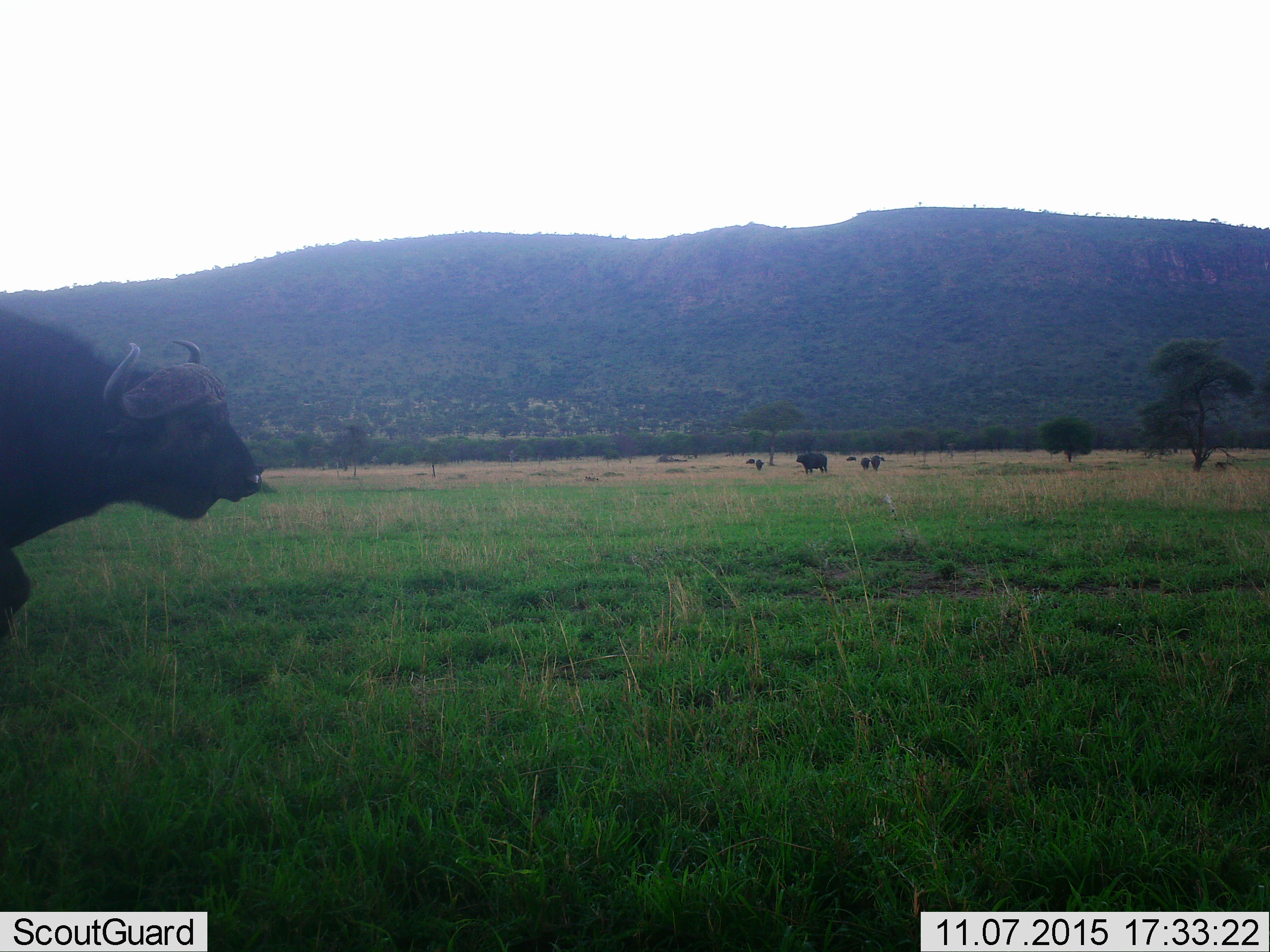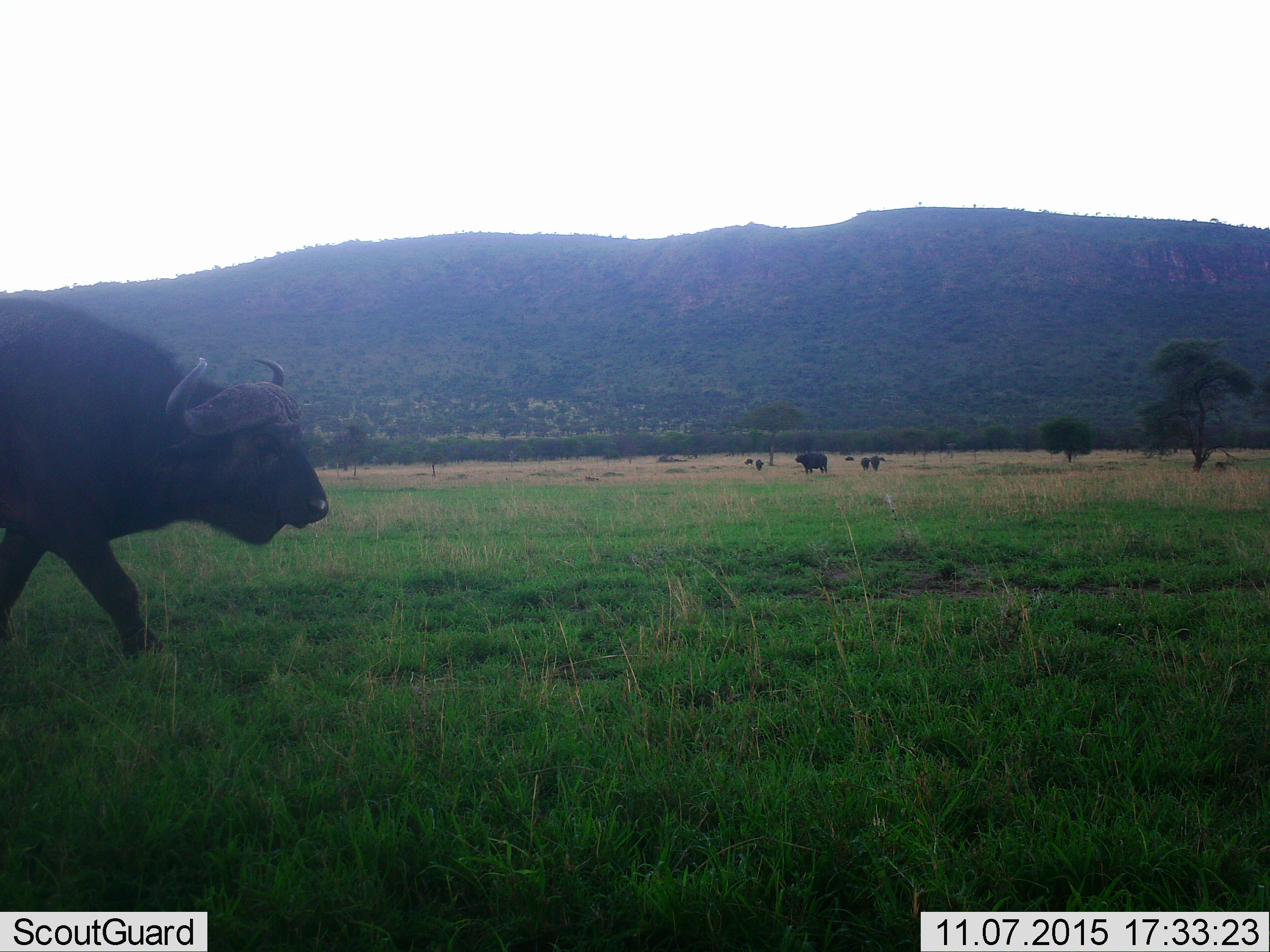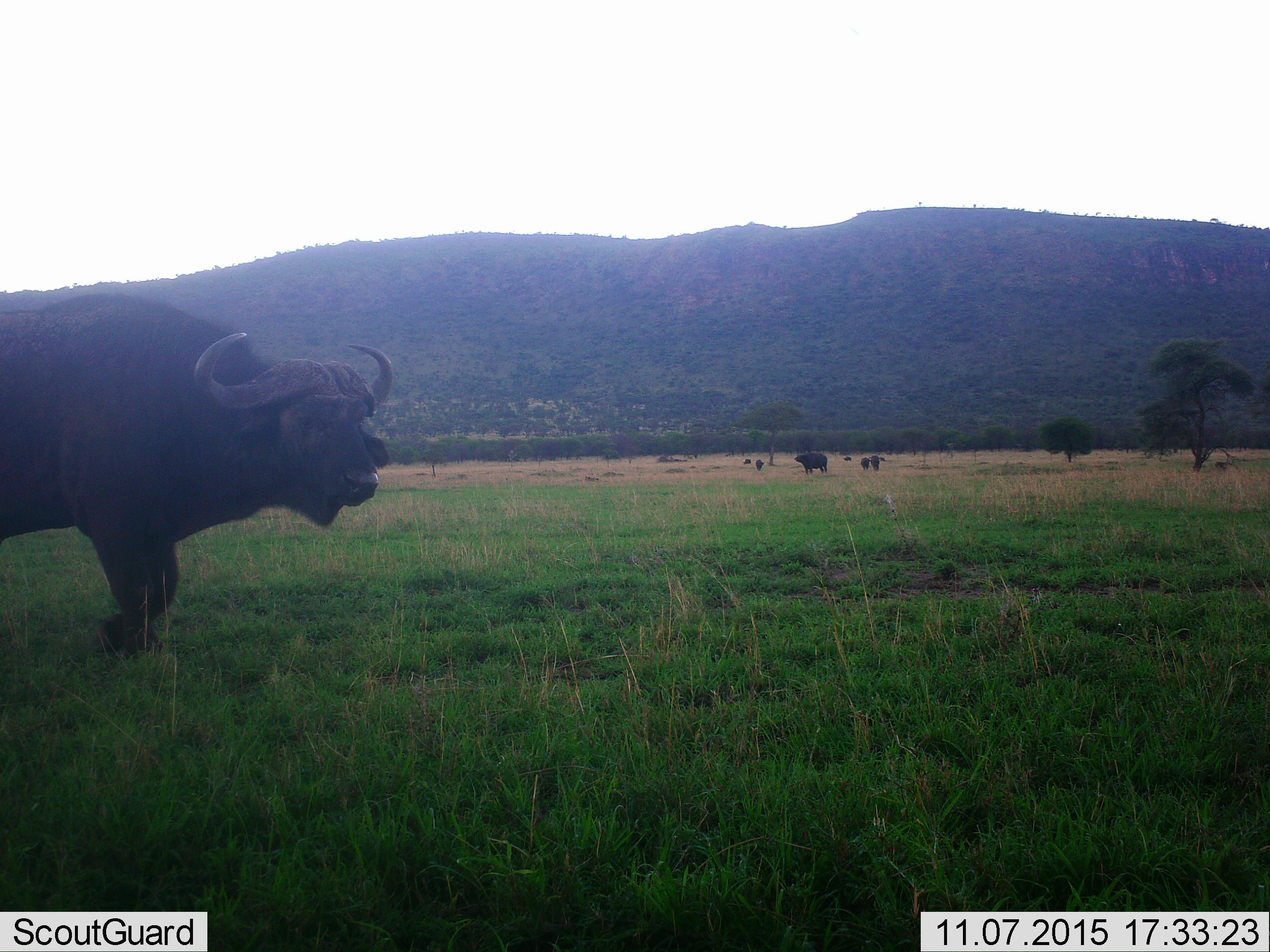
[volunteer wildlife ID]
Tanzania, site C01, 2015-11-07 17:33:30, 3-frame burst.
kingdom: Animalia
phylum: Chordata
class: Mammalia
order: Artiodactyla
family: Bovidae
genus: Syncerus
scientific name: Syncerus caffer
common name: cape buffalo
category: buffalo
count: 7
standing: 65%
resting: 20%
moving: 85%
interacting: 5%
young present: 5%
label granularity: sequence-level